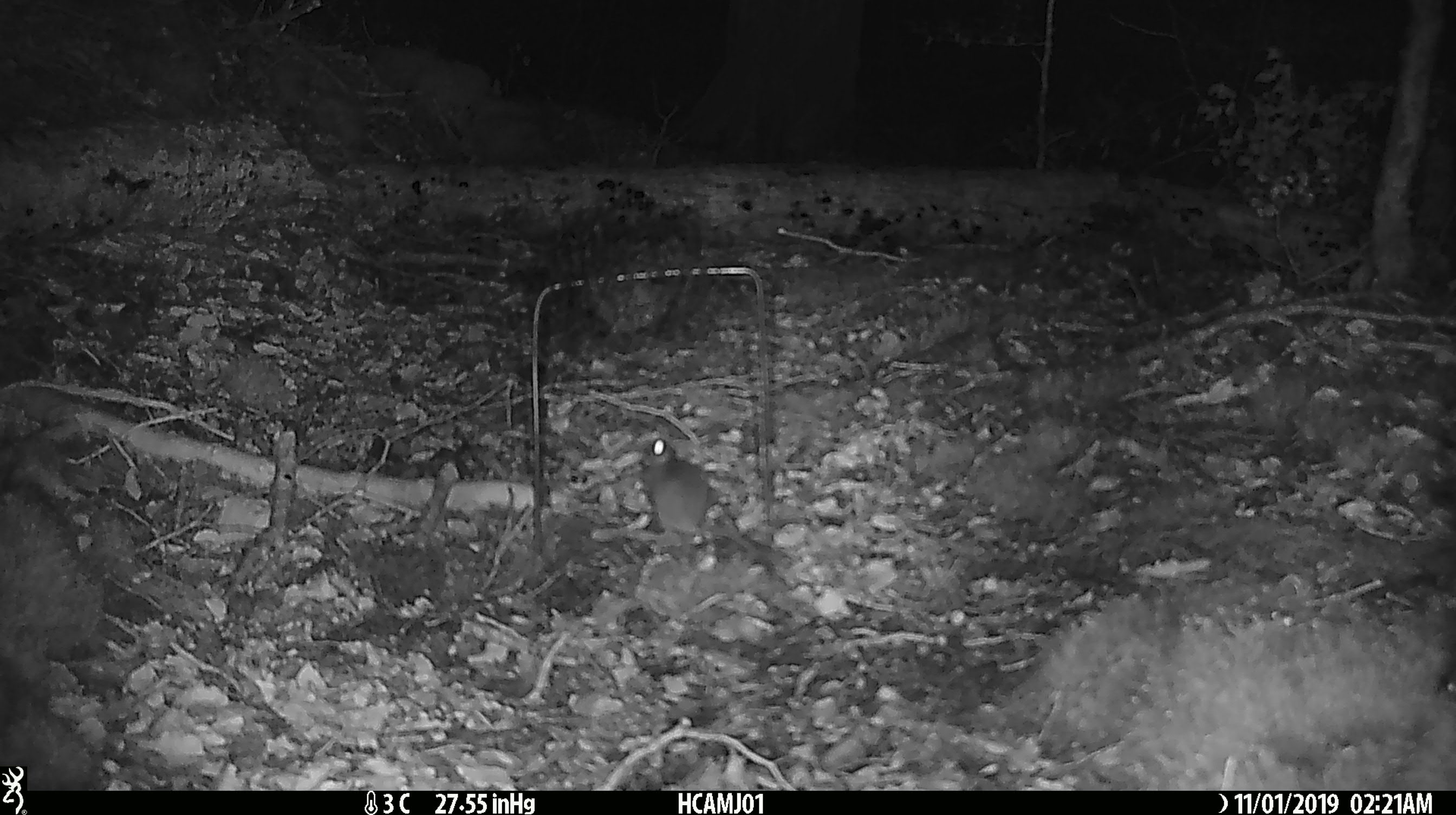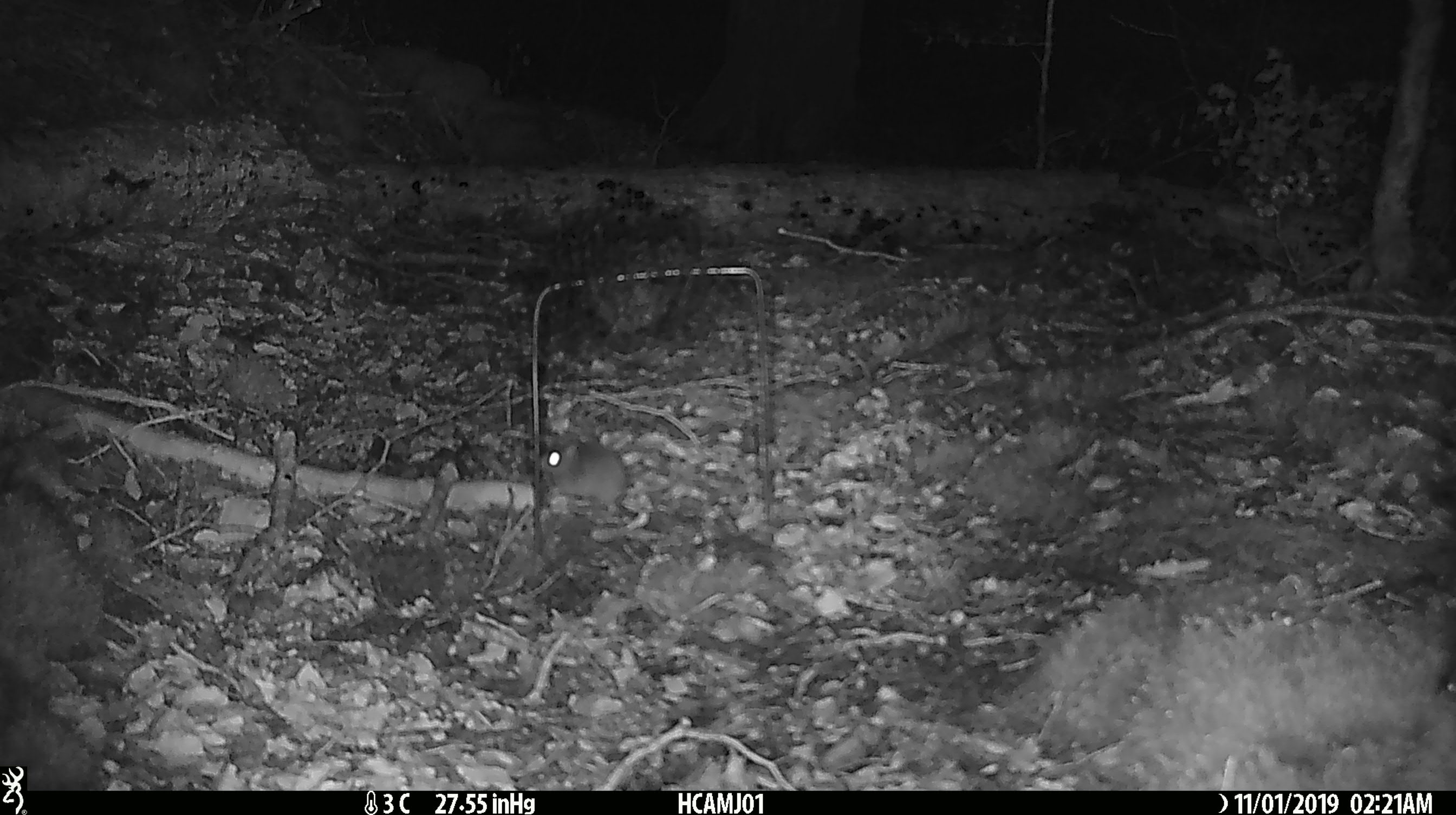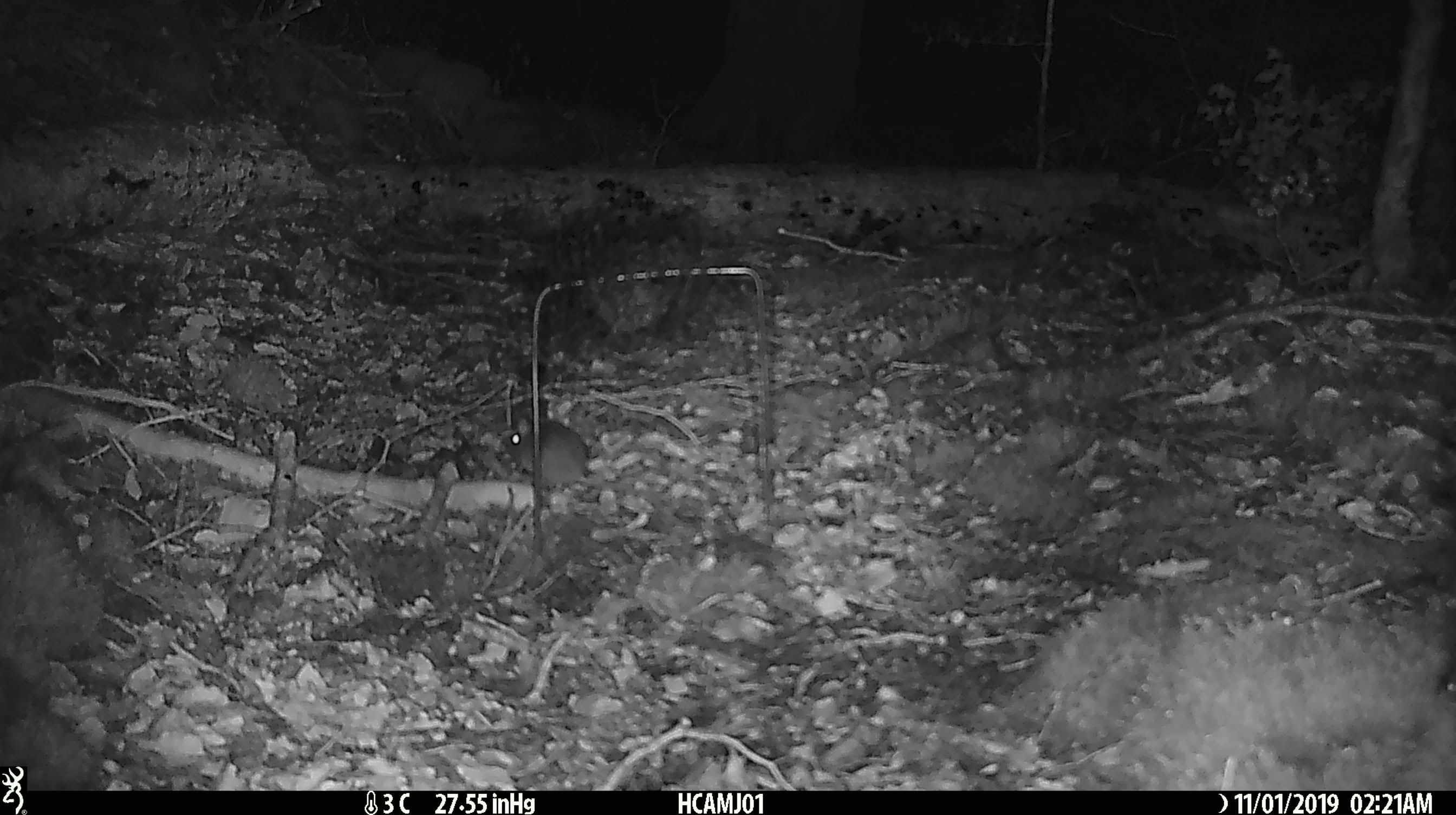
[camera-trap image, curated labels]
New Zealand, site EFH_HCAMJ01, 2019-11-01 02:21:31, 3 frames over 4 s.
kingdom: Animalia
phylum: Chordata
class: Mammalia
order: Rodentia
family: Muridae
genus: Mus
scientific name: Mus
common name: mouse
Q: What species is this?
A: Mouse (Mus).